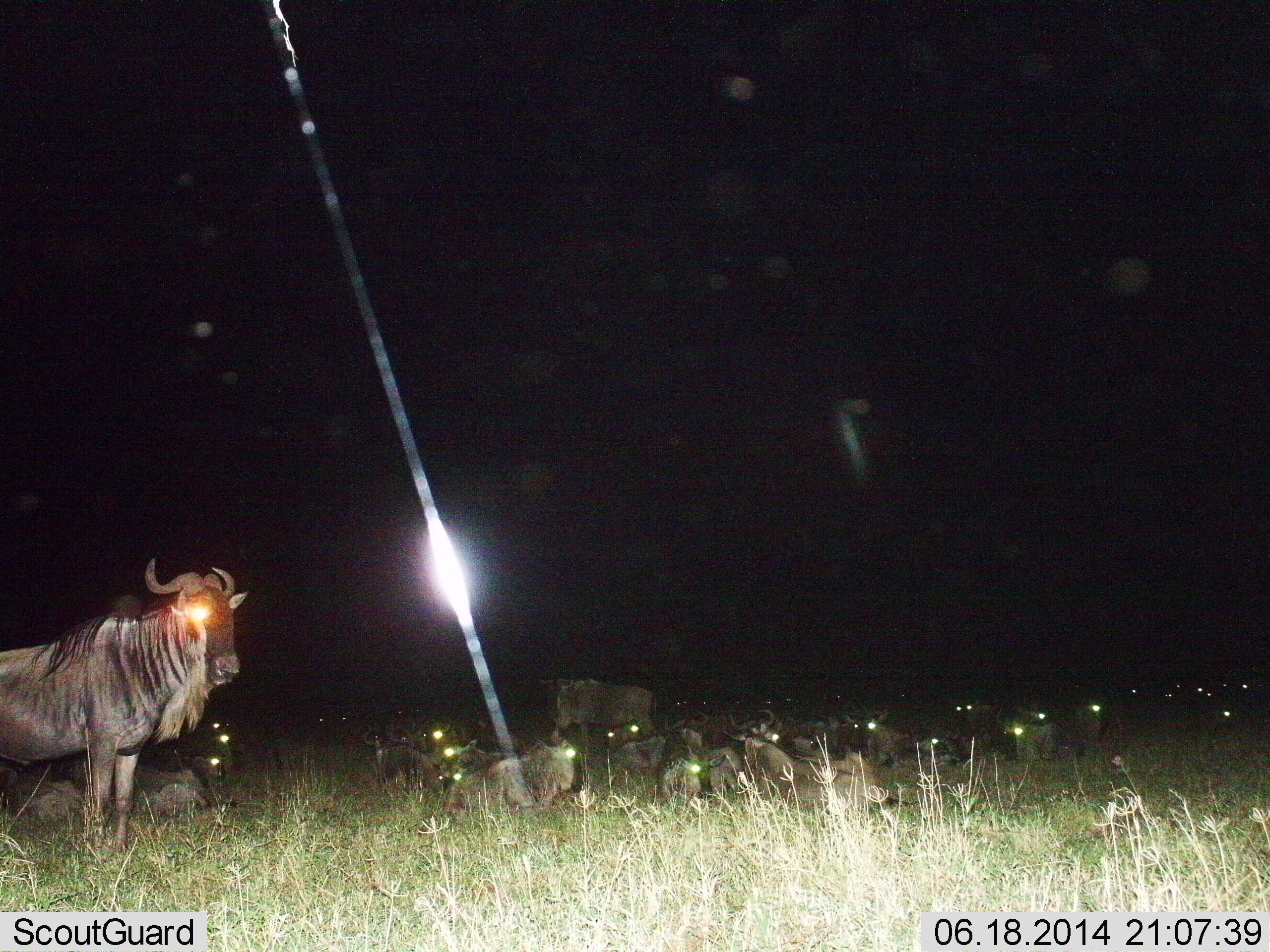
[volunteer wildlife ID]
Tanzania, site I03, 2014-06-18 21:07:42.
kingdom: Animalia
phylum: Chordata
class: Mammalia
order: Artiodactyla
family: Bovidae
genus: Connochaetes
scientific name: Connochaetes taurinus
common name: blue wildebeest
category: wildebeest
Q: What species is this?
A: Wildebeest (blue wildebeest) (Connochaetes taurinus).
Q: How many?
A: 11-50.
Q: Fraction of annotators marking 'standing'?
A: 82%.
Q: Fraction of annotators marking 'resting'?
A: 82%.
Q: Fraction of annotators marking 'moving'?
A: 9%.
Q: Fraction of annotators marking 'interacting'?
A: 0%.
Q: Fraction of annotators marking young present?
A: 0%.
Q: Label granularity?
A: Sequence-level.